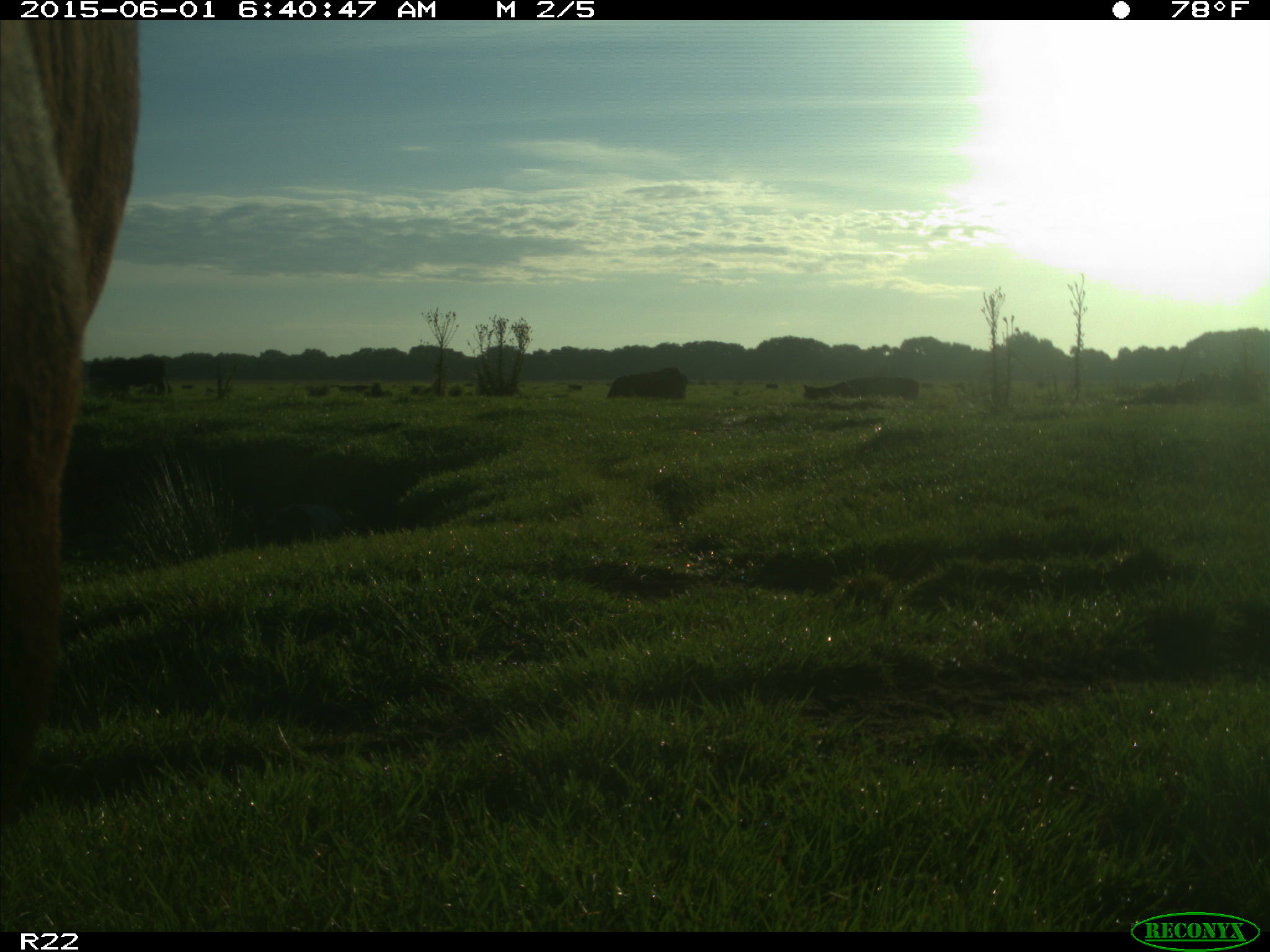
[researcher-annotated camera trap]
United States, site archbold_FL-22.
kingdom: Animalia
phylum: Chordata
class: Mammalia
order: Artiodactyla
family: Bovidae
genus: Bos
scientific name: Bos taurus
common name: domestic cow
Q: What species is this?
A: Bos taurus (domestic cow).